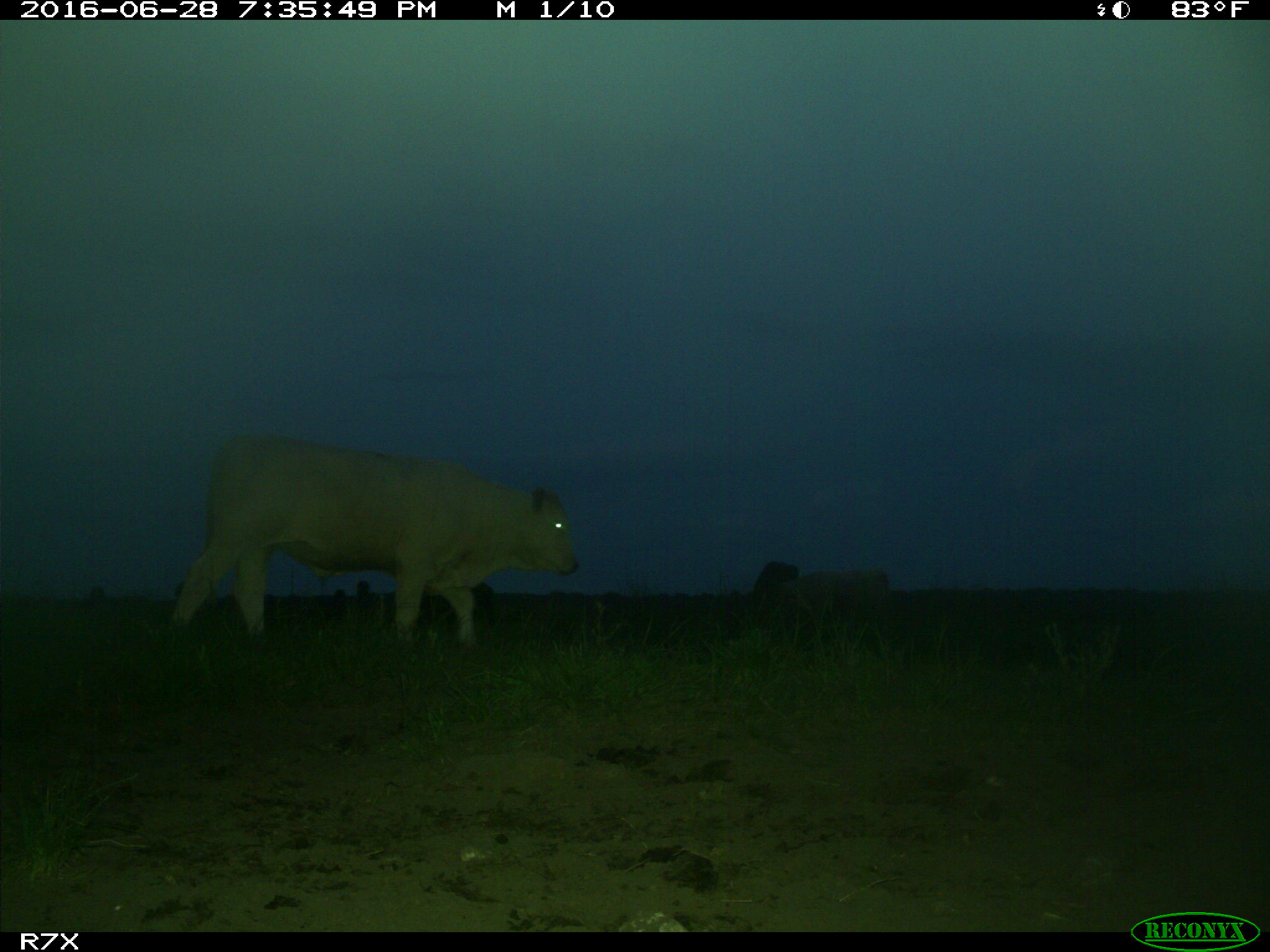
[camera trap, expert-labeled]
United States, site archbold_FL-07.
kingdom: Animalia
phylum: Chordata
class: Mammalia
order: Artiodactyla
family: Bovidae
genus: Bos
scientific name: Bos taurus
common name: domestic cow